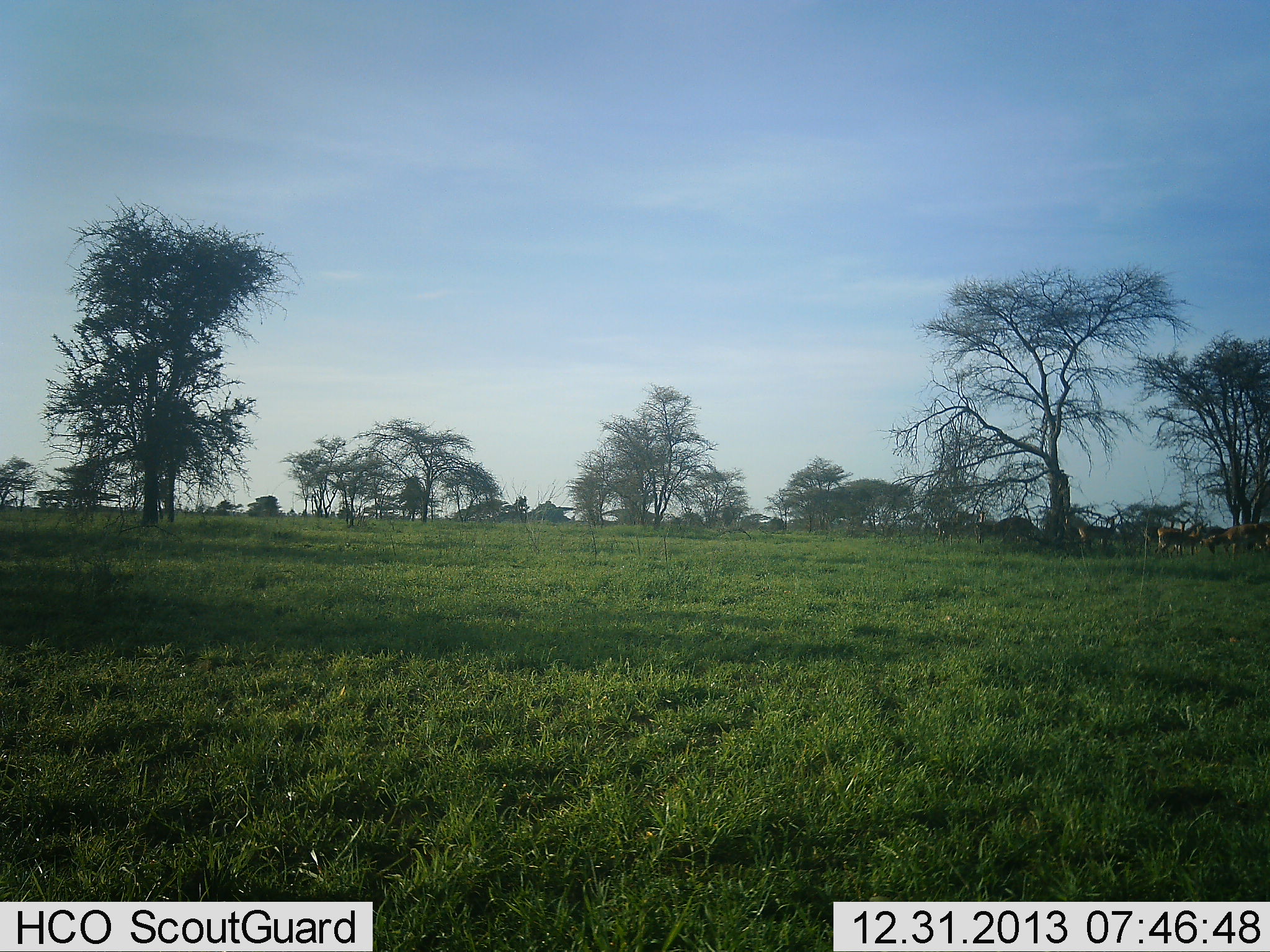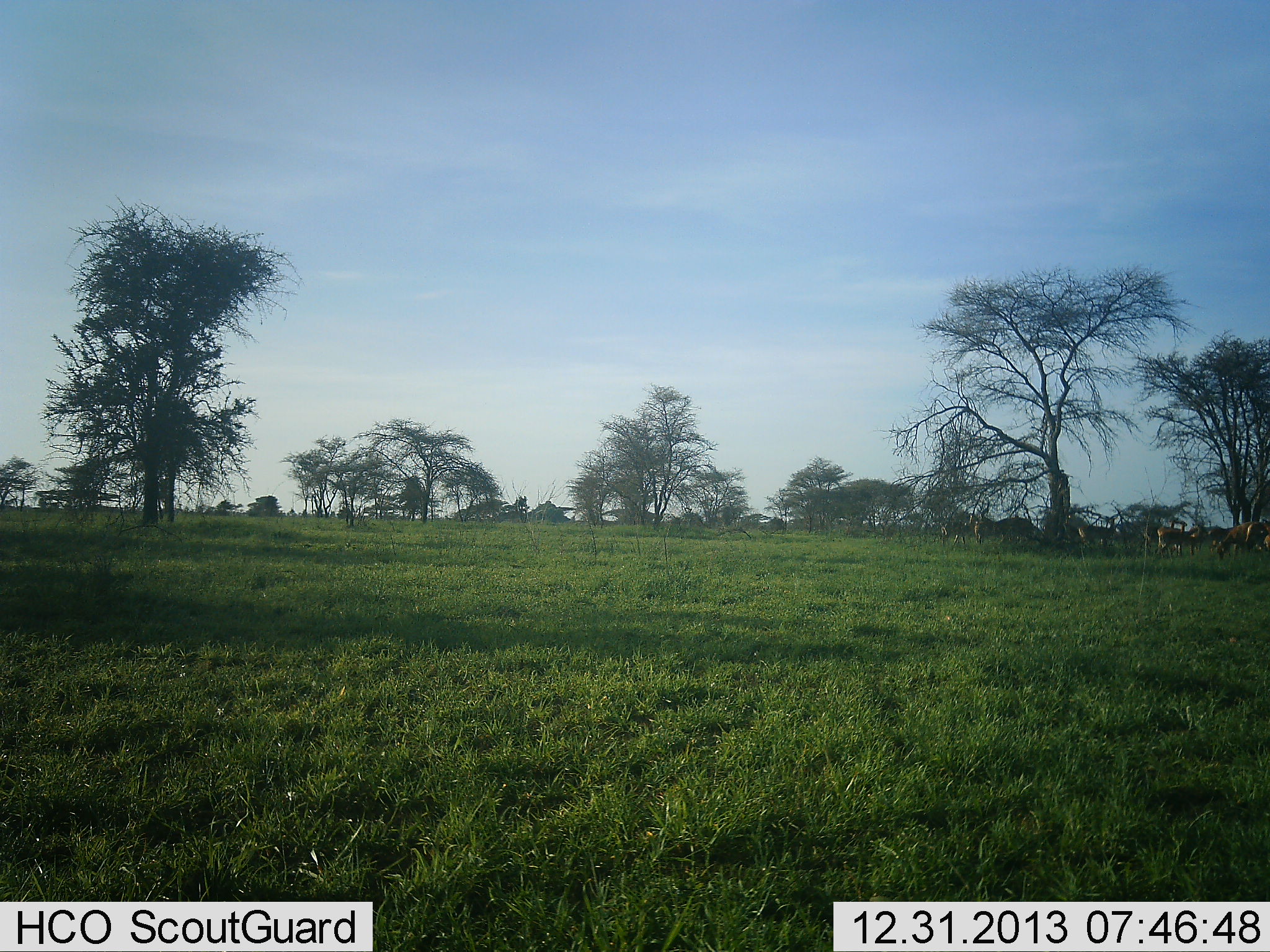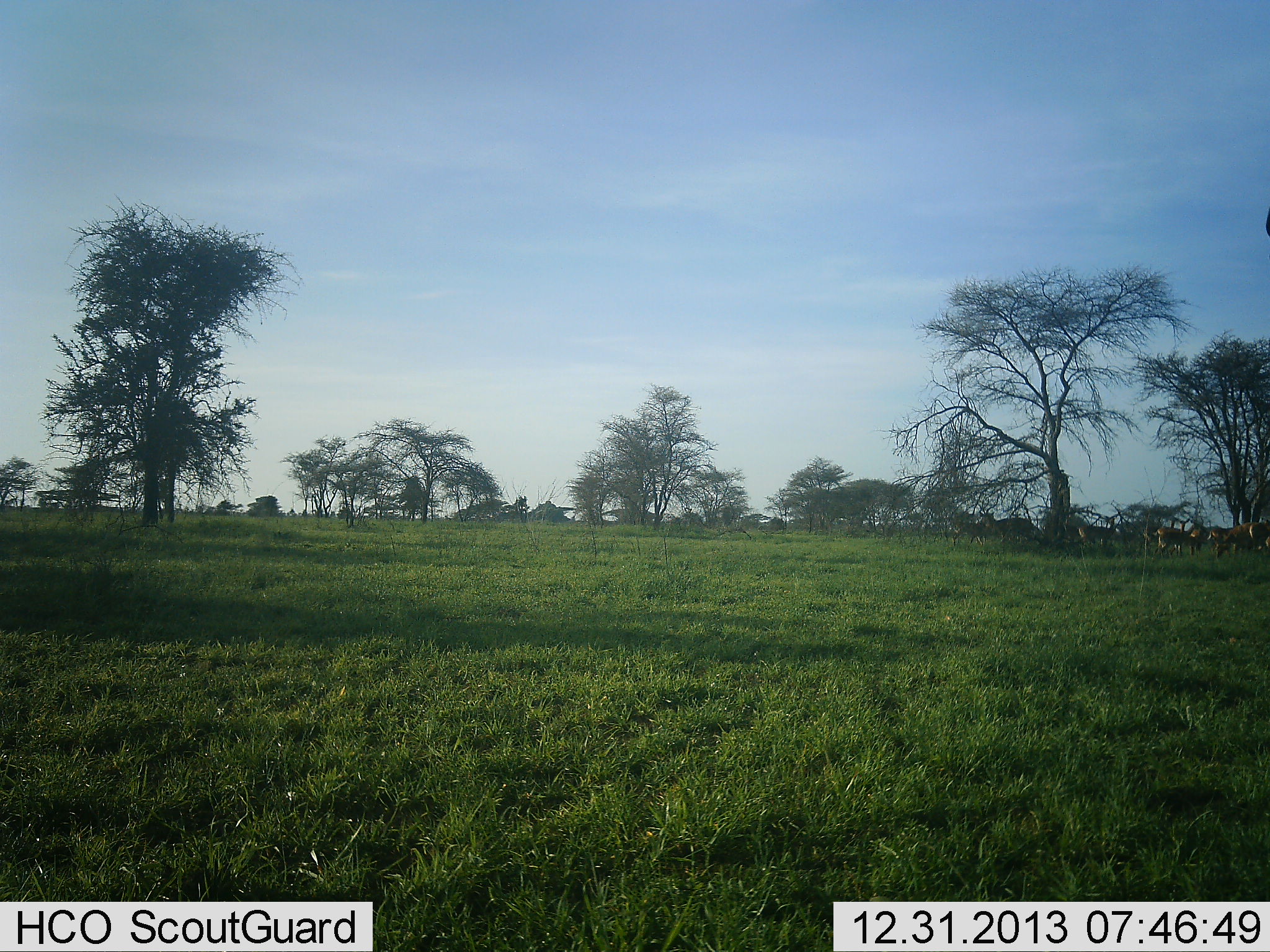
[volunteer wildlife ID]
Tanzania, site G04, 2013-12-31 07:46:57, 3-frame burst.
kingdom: Animalia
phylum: Chordata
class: Mammalia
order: Artiodactyla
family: Bovidae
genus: Aepyceros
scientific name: Aepyceros melampus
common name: impala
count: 7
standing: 80%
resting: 0%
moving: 20%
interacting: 0%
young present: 0%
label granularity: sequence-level